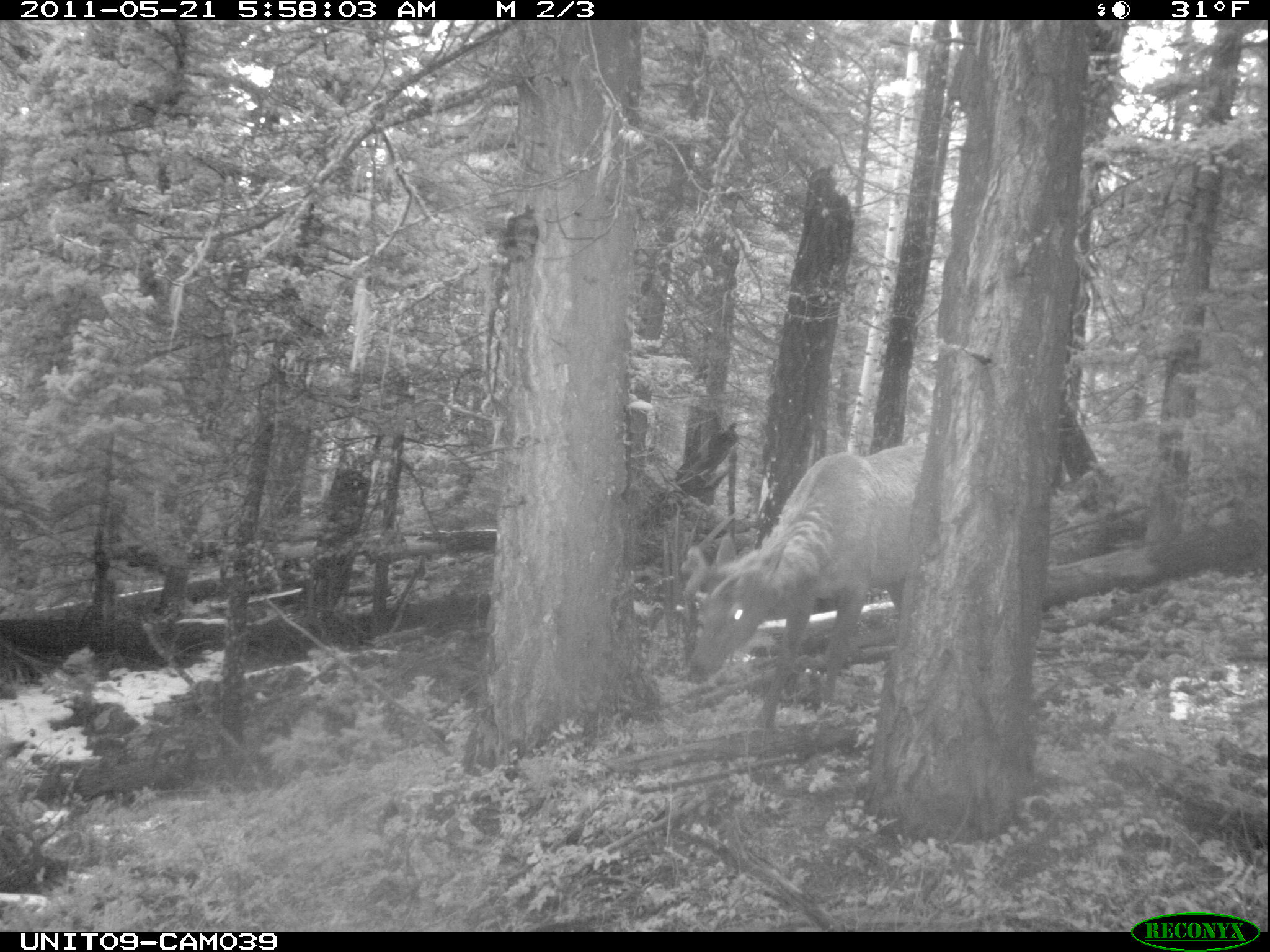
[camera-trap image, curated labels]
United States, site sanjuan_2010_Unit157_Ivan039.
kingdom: Animalia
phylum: Chordata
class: Mammalia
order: Artiodactyla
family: Cervidae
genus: Cervus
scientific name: Cervus elaphus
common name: red deer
Cervus elaphus (red deer).